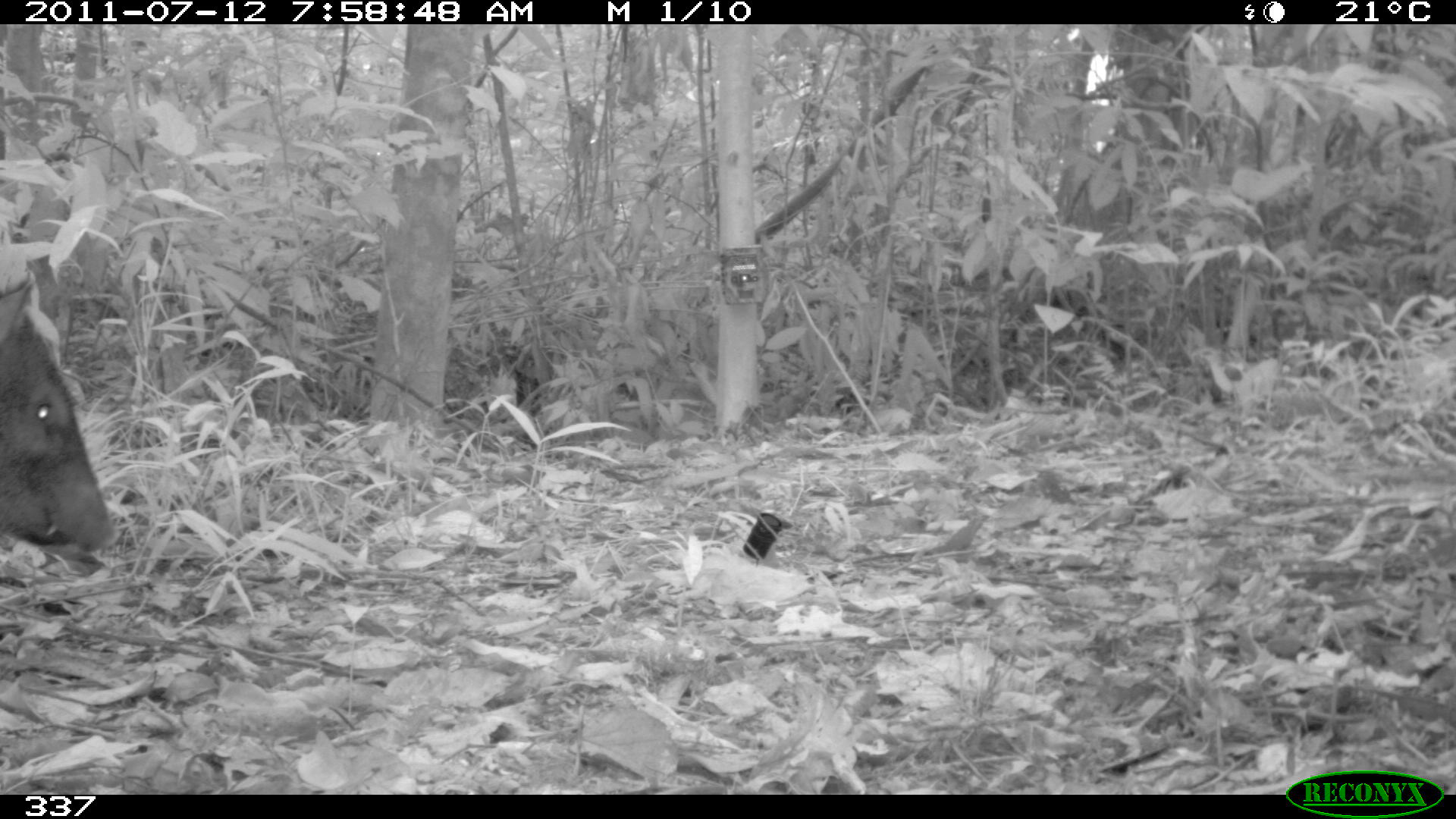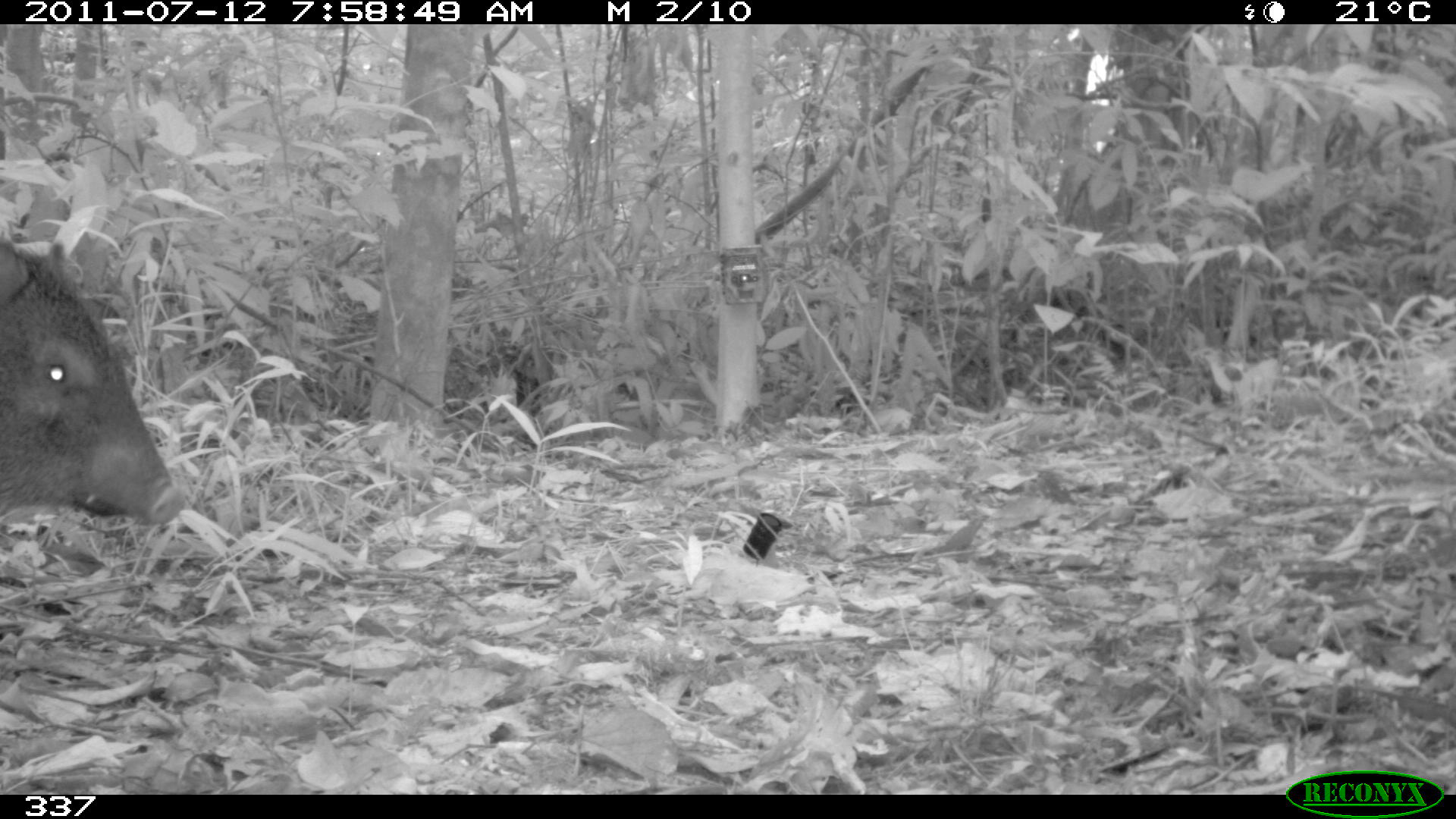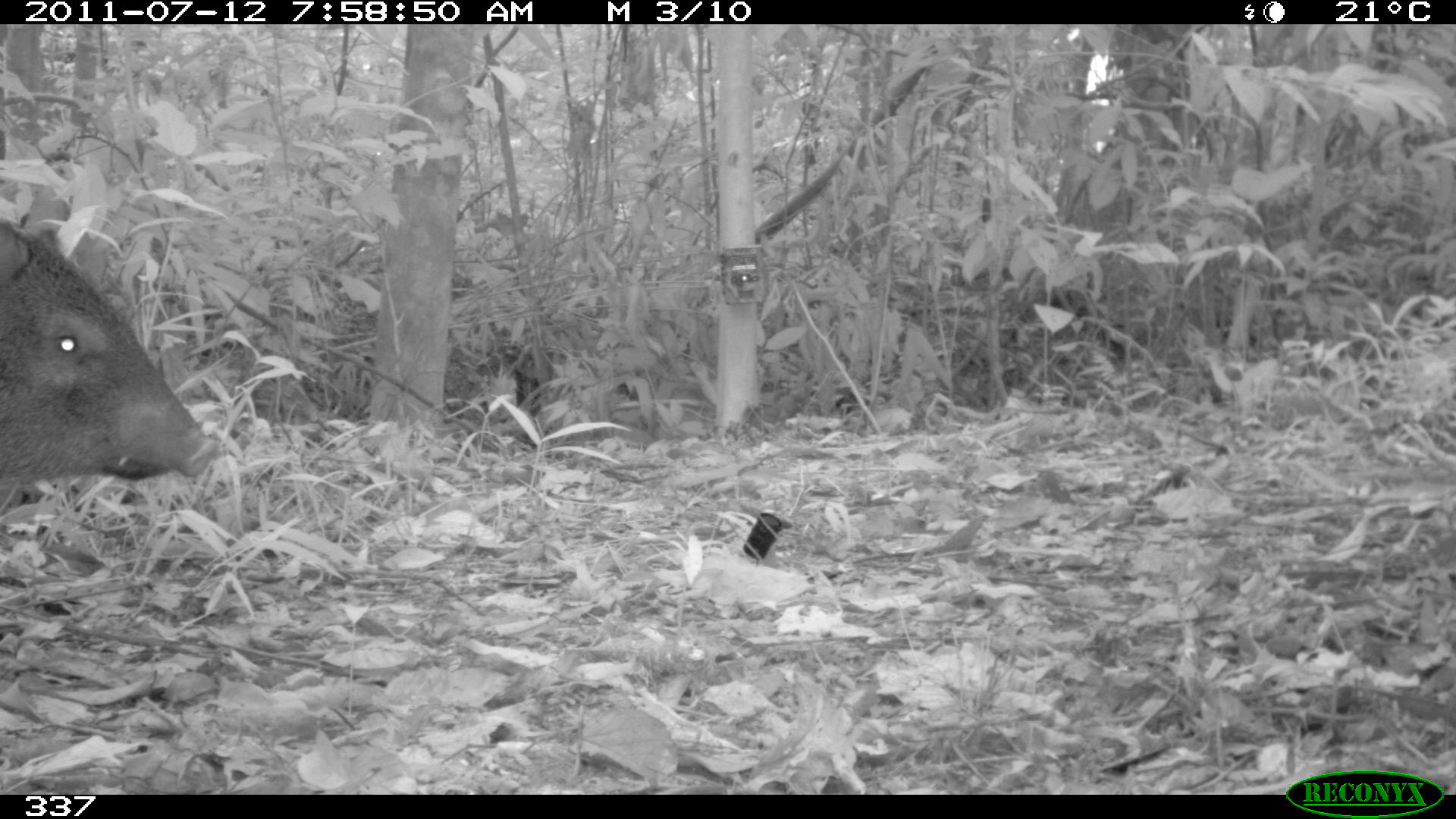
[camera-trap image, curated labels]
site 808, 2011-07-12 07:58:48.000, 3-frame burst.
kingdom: Animalia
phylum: Chordata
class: Mammalia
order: Artiodactyla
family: Tayassuidae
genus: Tayassu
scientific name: Tayassu pecari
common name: white-lipped peccary